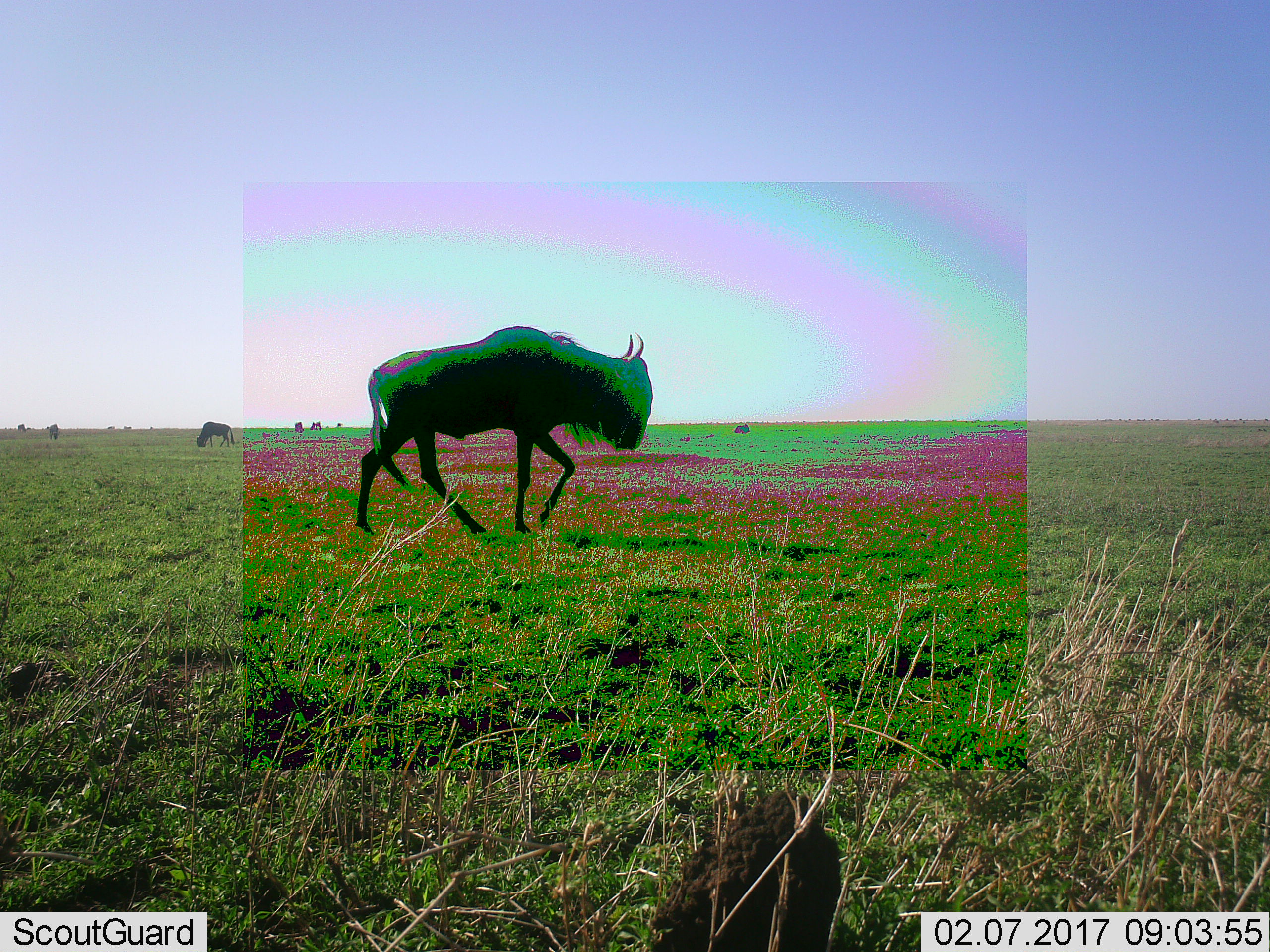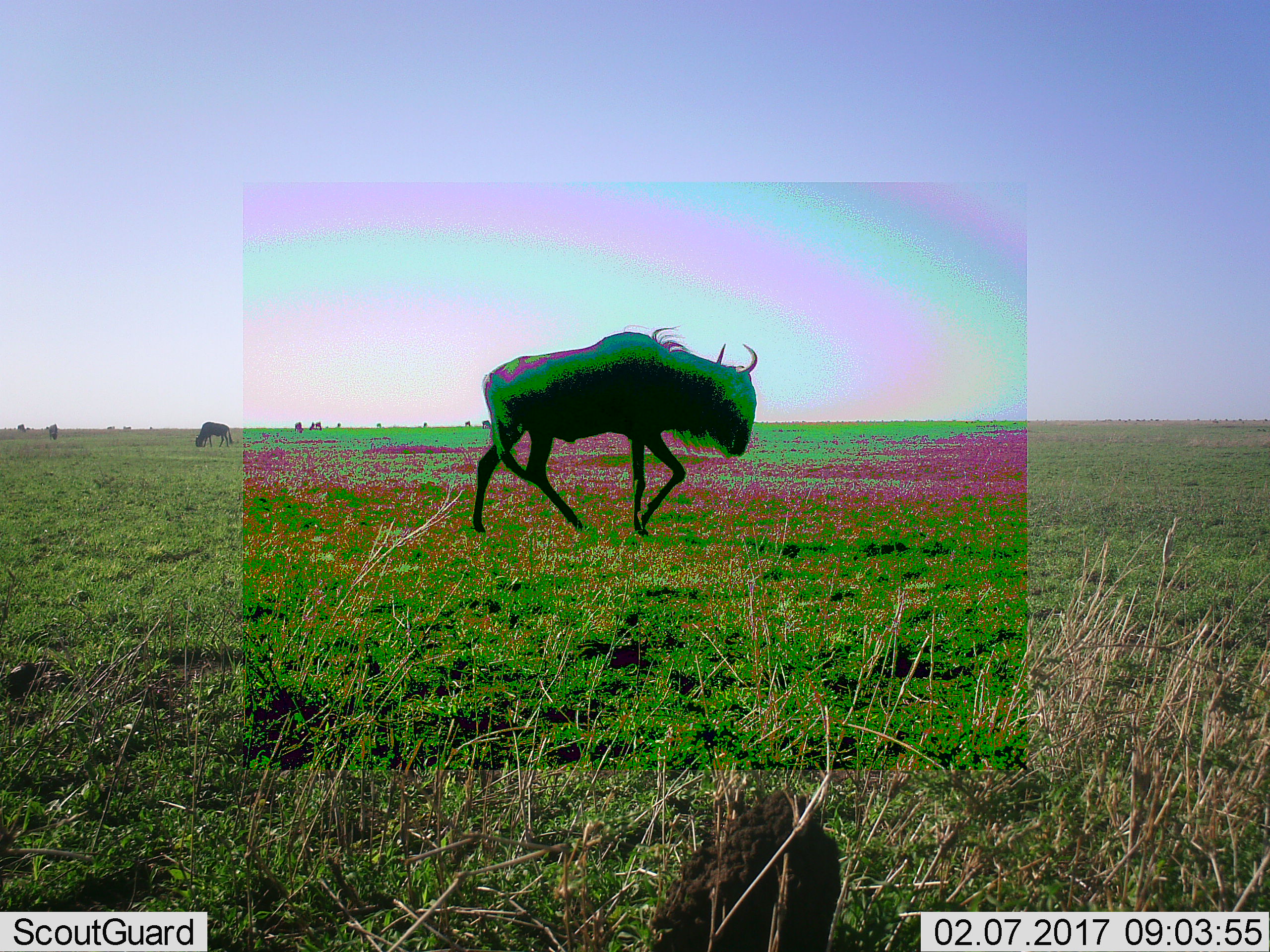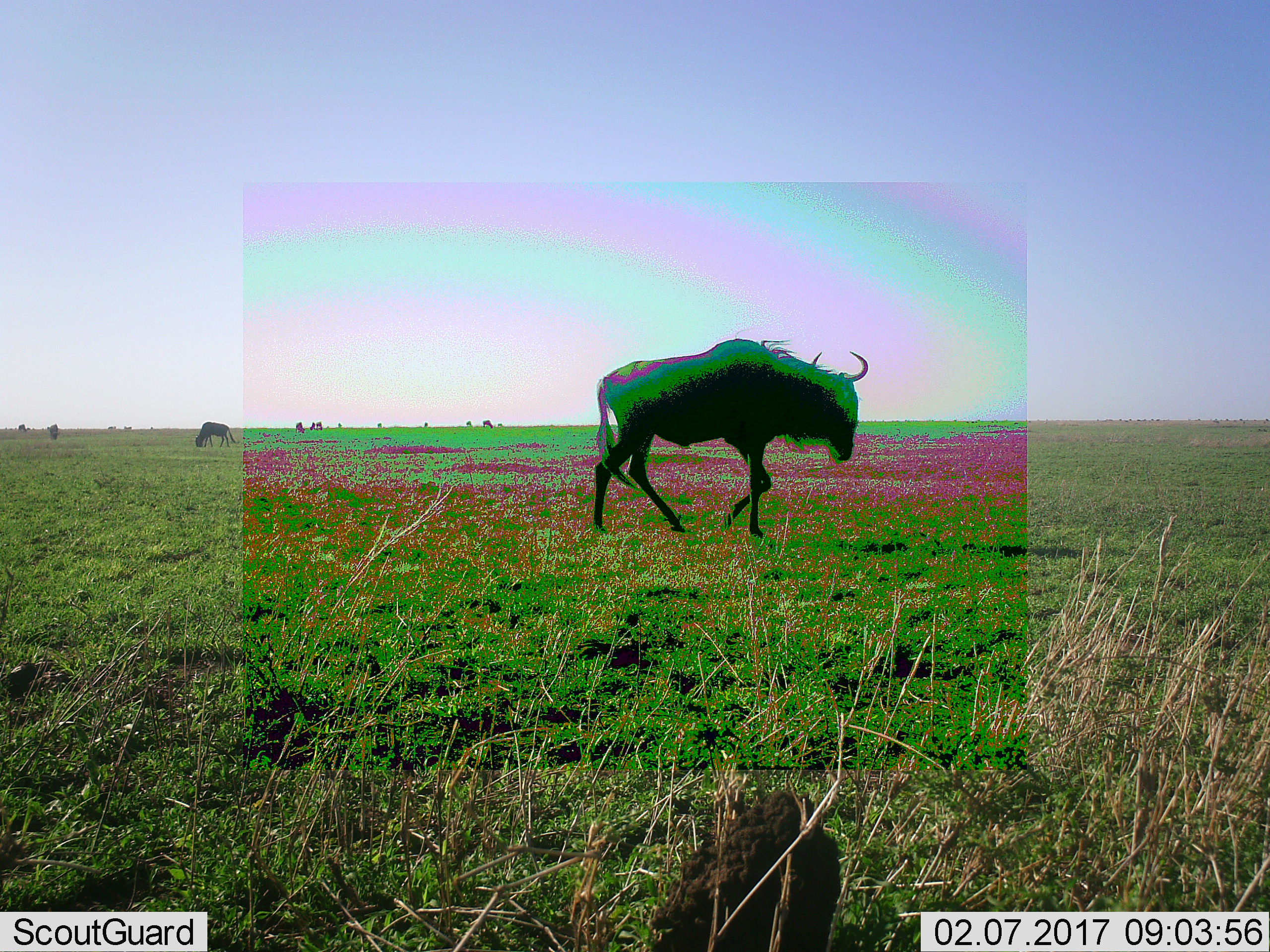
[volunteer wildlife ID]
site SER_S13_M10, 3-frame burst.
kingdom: Animalia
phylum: Chordata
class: Mammalia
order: Artiodactyla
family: Bovidae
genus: Connochaetes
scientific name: Connochaetes taurinus taurinus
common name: blue wildebeest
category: wildebeestblue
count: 5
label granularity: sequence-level